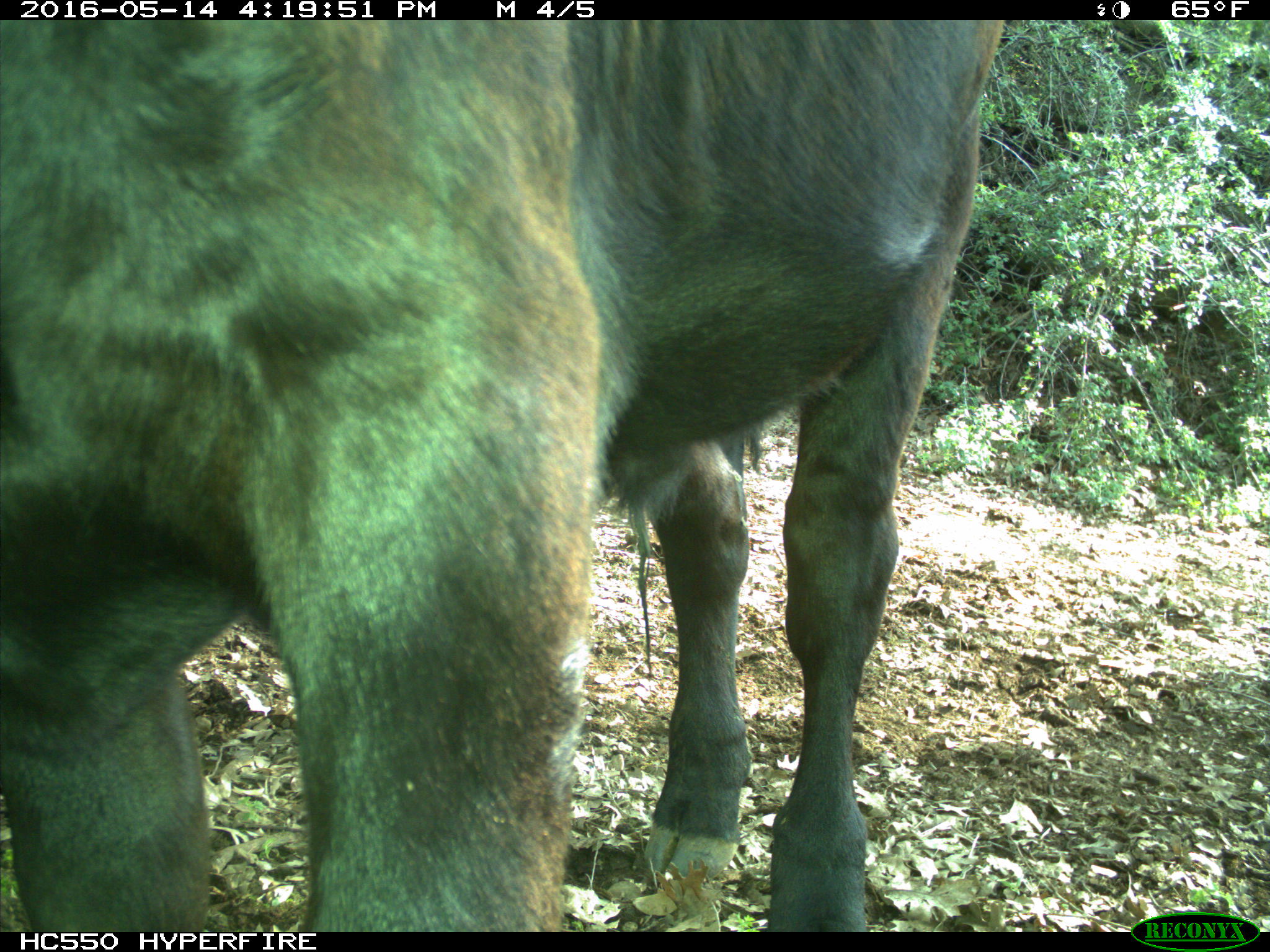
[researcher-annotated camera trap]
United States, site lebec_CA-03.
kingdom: Animalia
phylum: Chordata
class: Mammalia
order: Artiodactyla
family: Bovidae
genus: Bos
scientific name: Bos taurus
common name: domestic cow